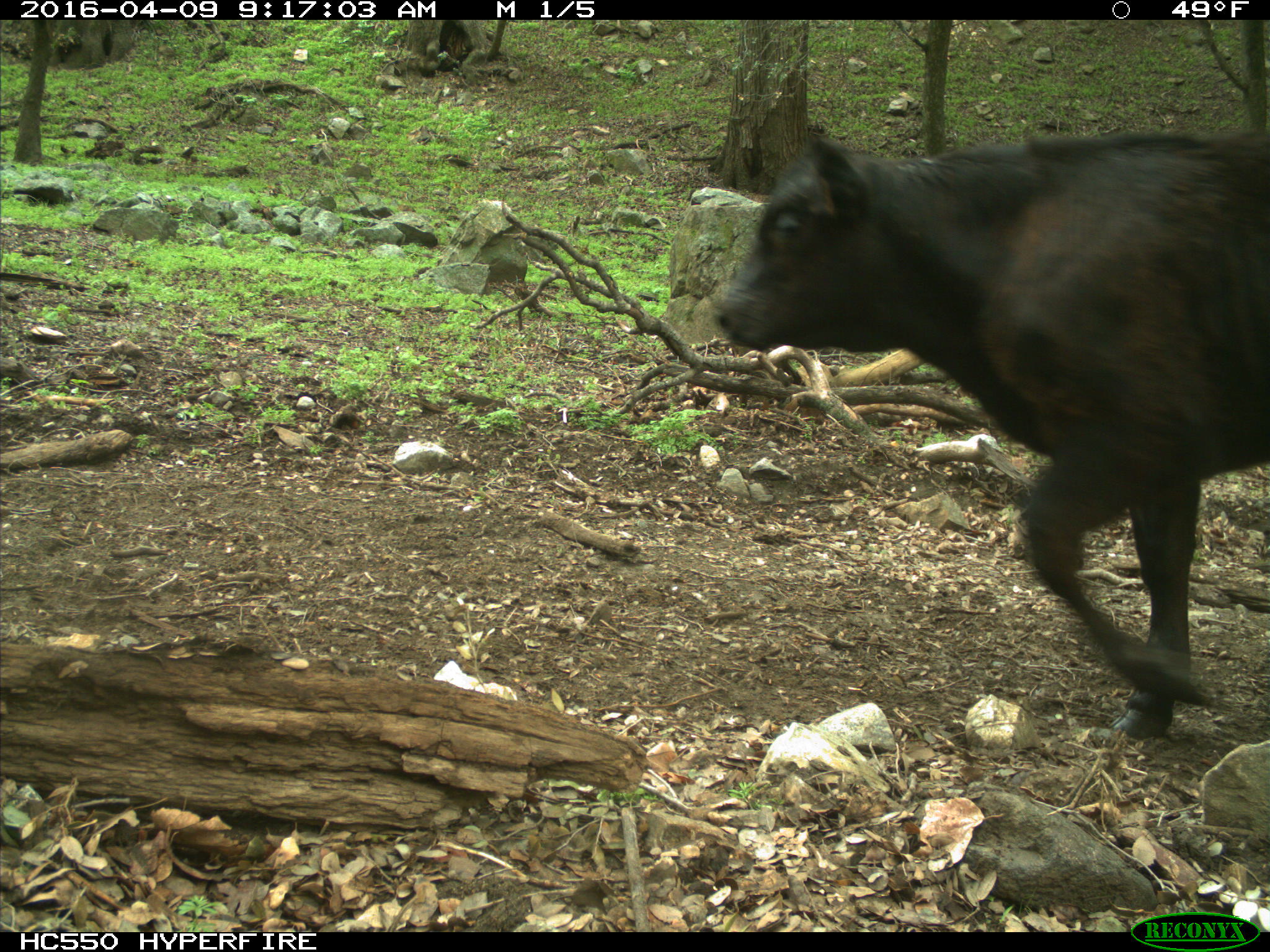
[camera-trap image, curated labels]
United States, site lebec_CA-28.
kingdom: Animalia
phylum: Chordata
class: Mammalia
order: Artiodactyla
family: Bovidae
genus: Bos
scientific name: Bos taurus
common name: domestic cow